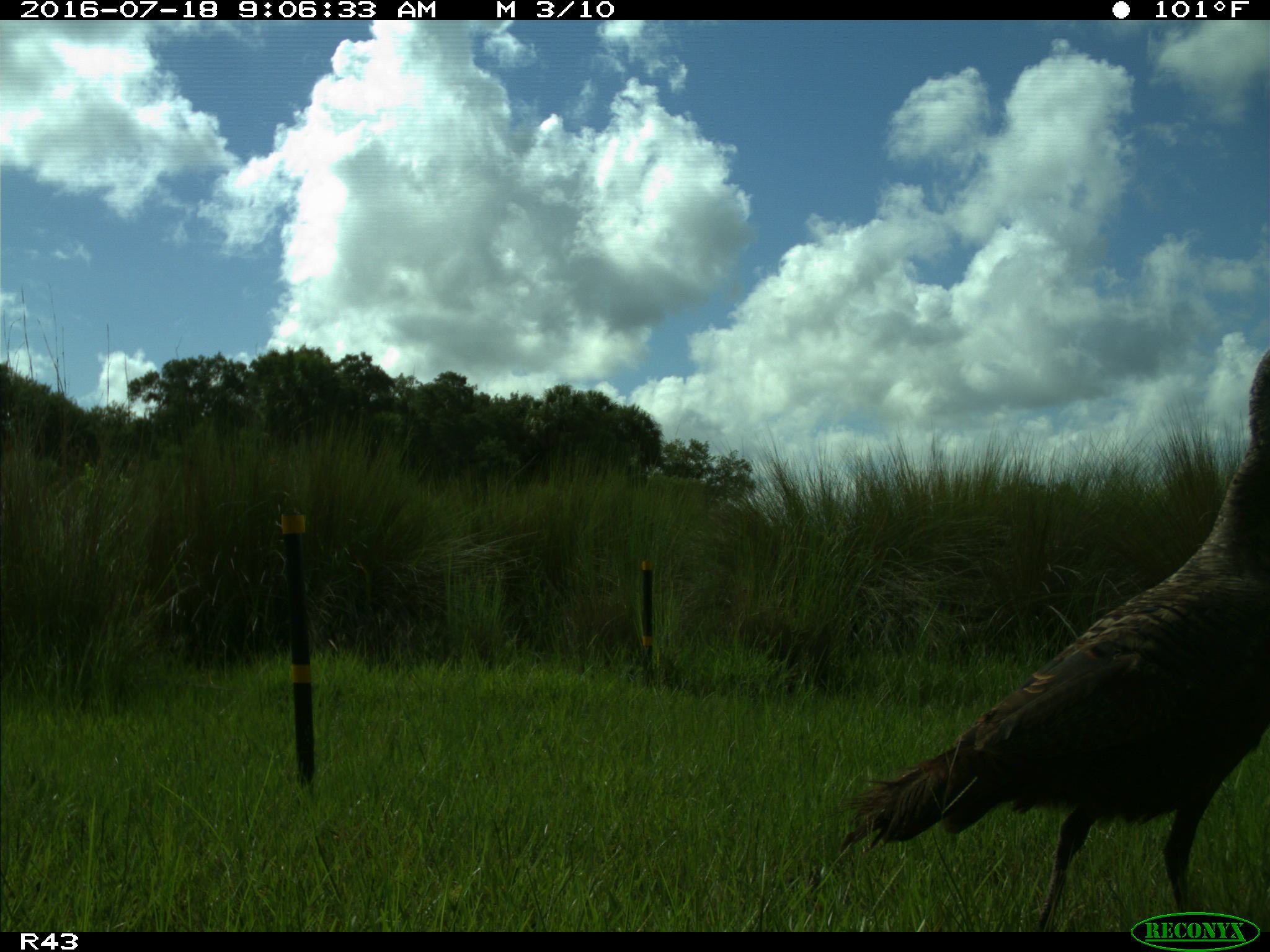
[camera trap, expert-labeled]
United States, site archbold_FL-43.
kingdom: Animalia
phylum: Chordata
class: Aves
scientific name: Aves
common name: birds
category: unidentified bird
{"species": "unidentified bird (birds) (Aves)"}